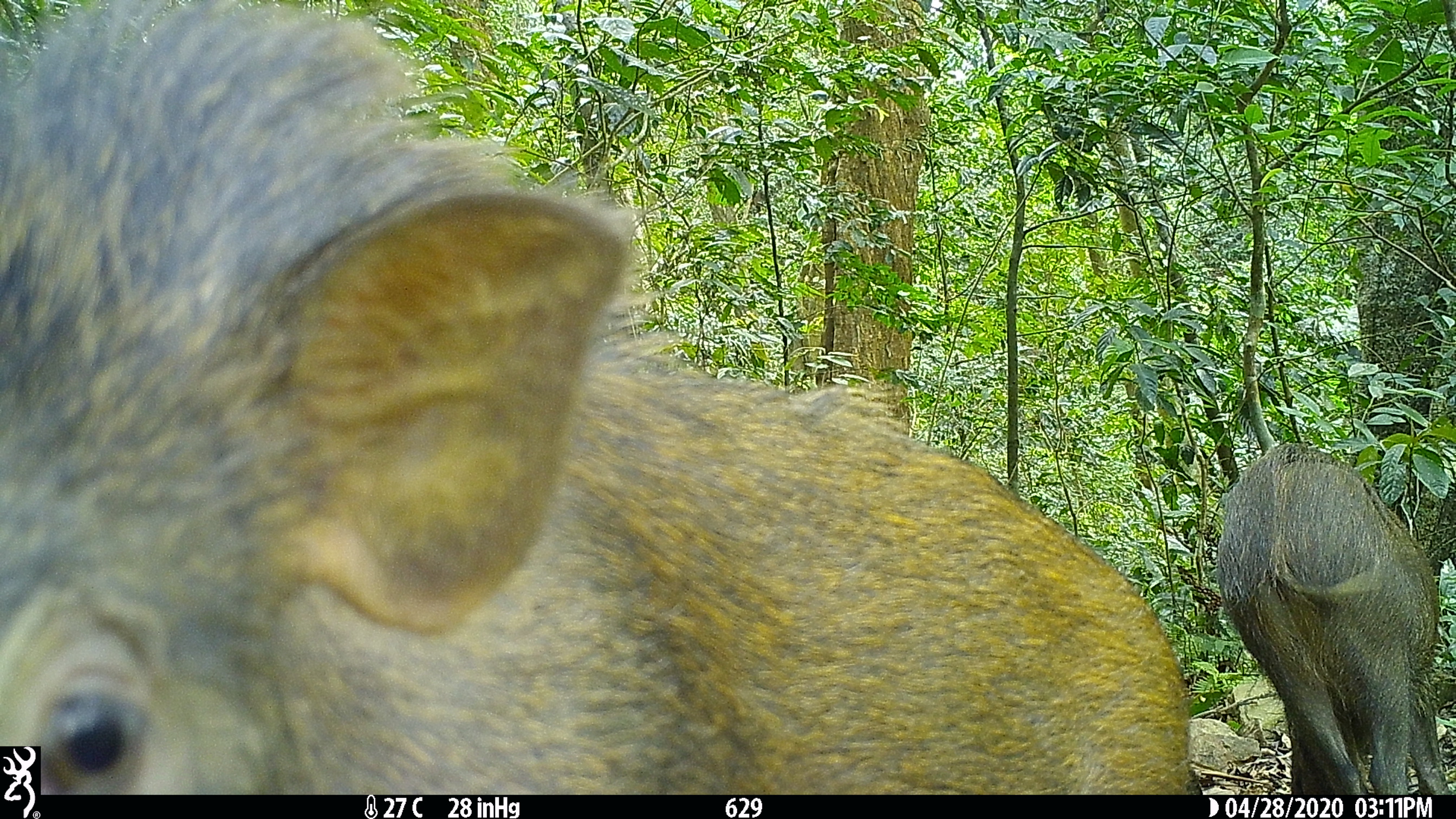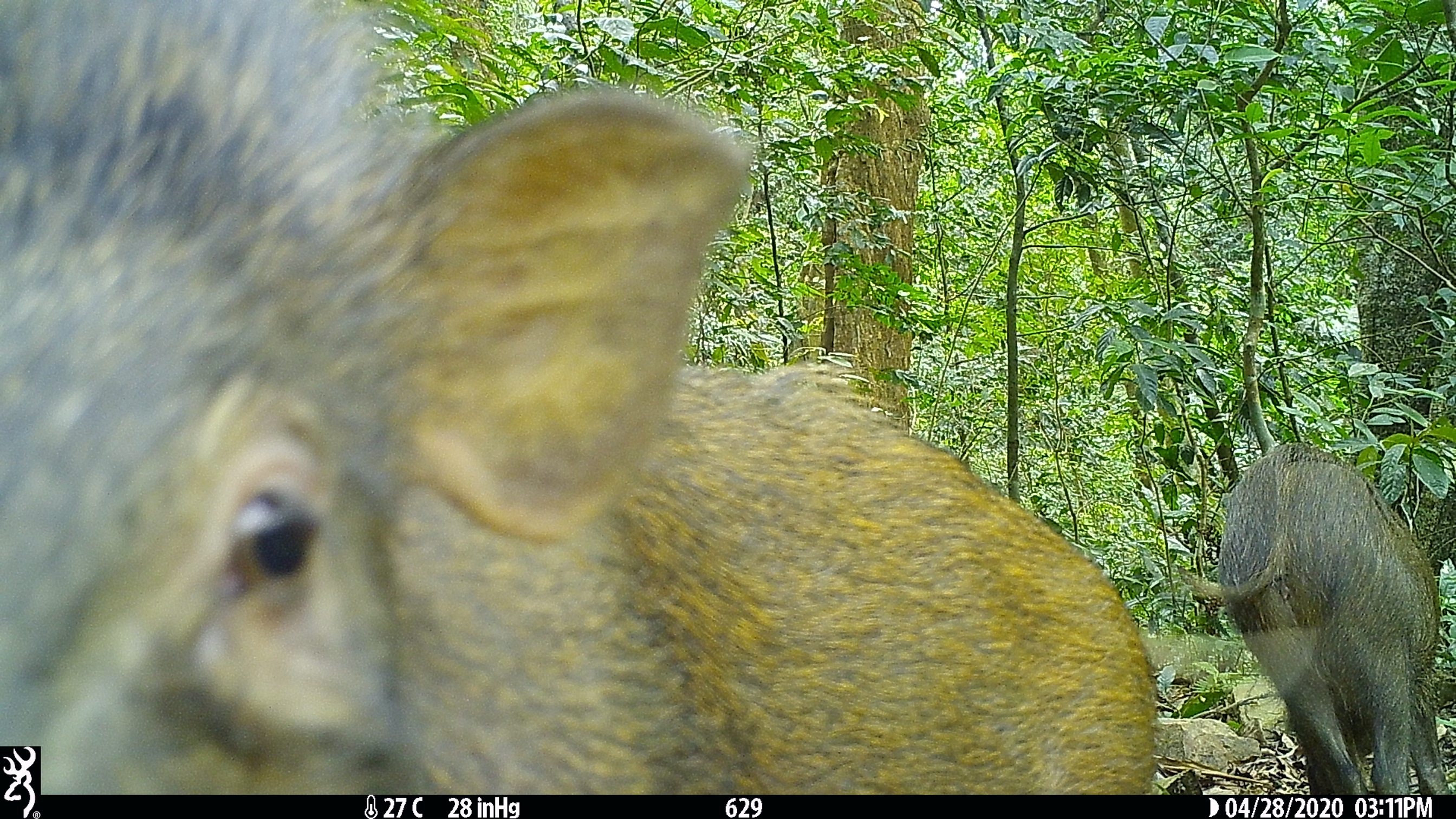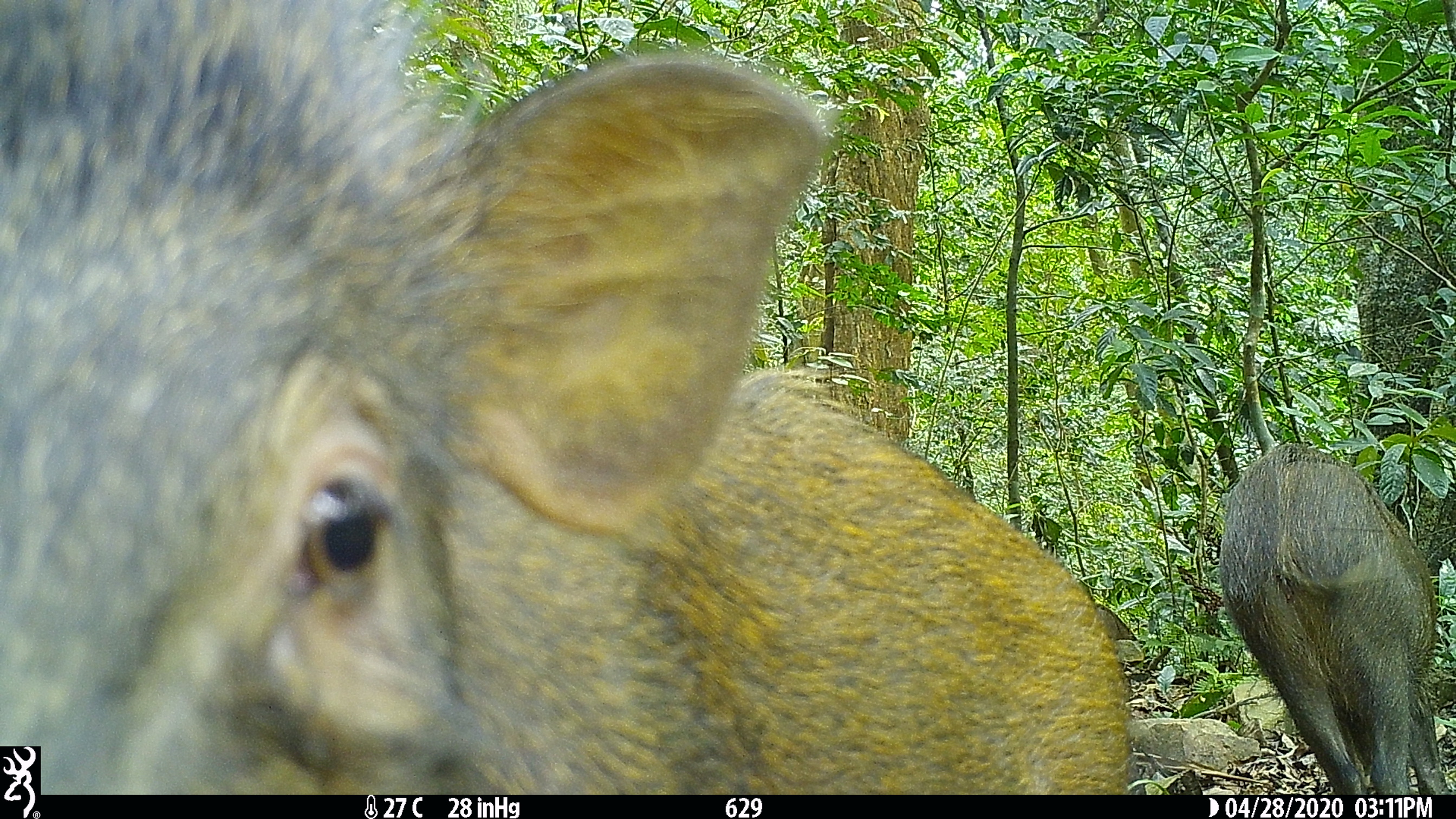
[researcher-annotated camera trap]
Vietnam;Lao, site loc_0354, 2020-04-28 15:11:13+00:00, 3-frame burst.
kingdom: Animalia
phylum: Chordata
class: Mammalia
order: Artiodactyla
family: Suidae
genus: Sus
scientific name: Sus scrofa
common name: eurasian wild pig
Eurasian wild pig (Sus scrofa). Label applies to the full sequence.